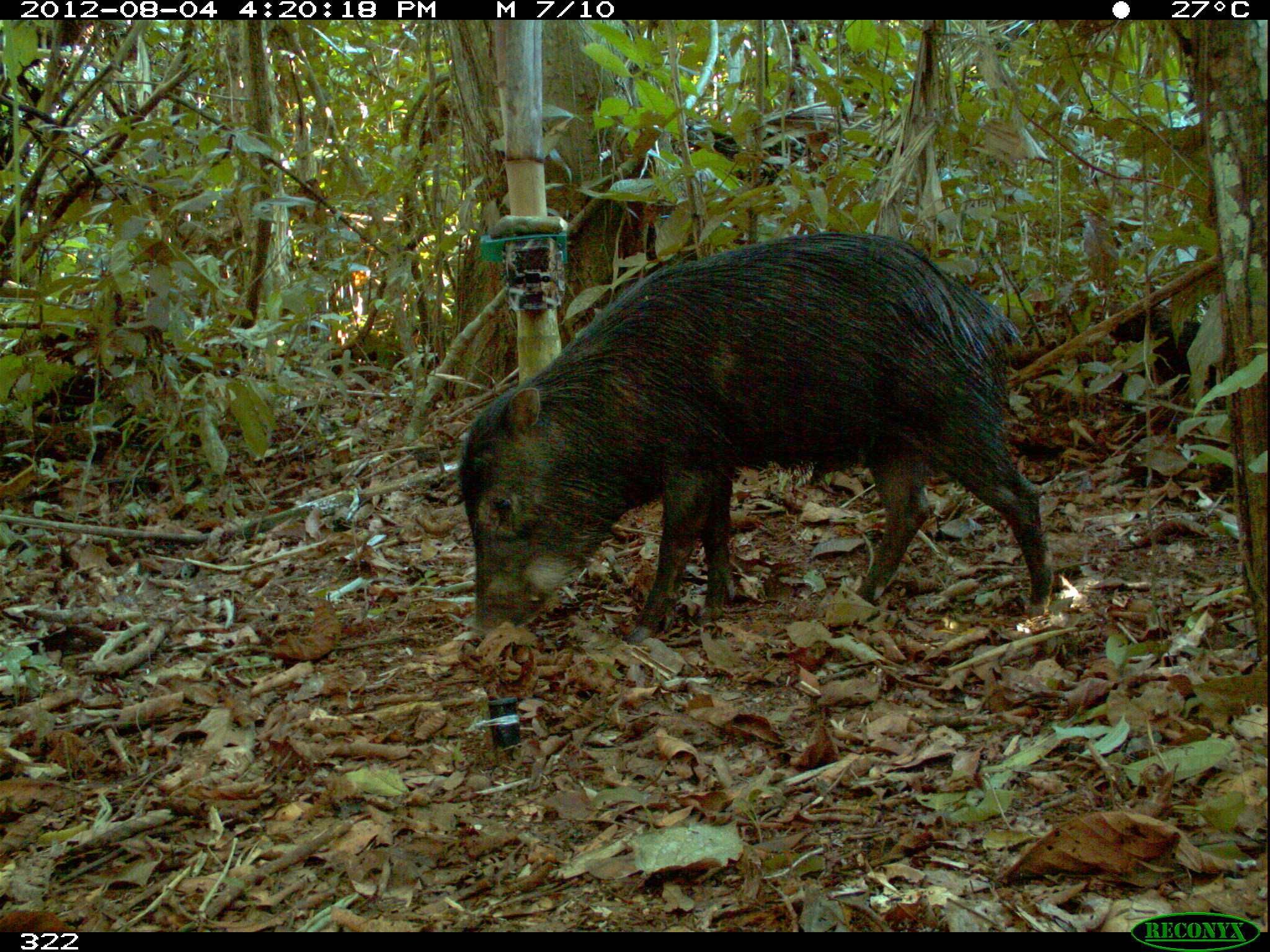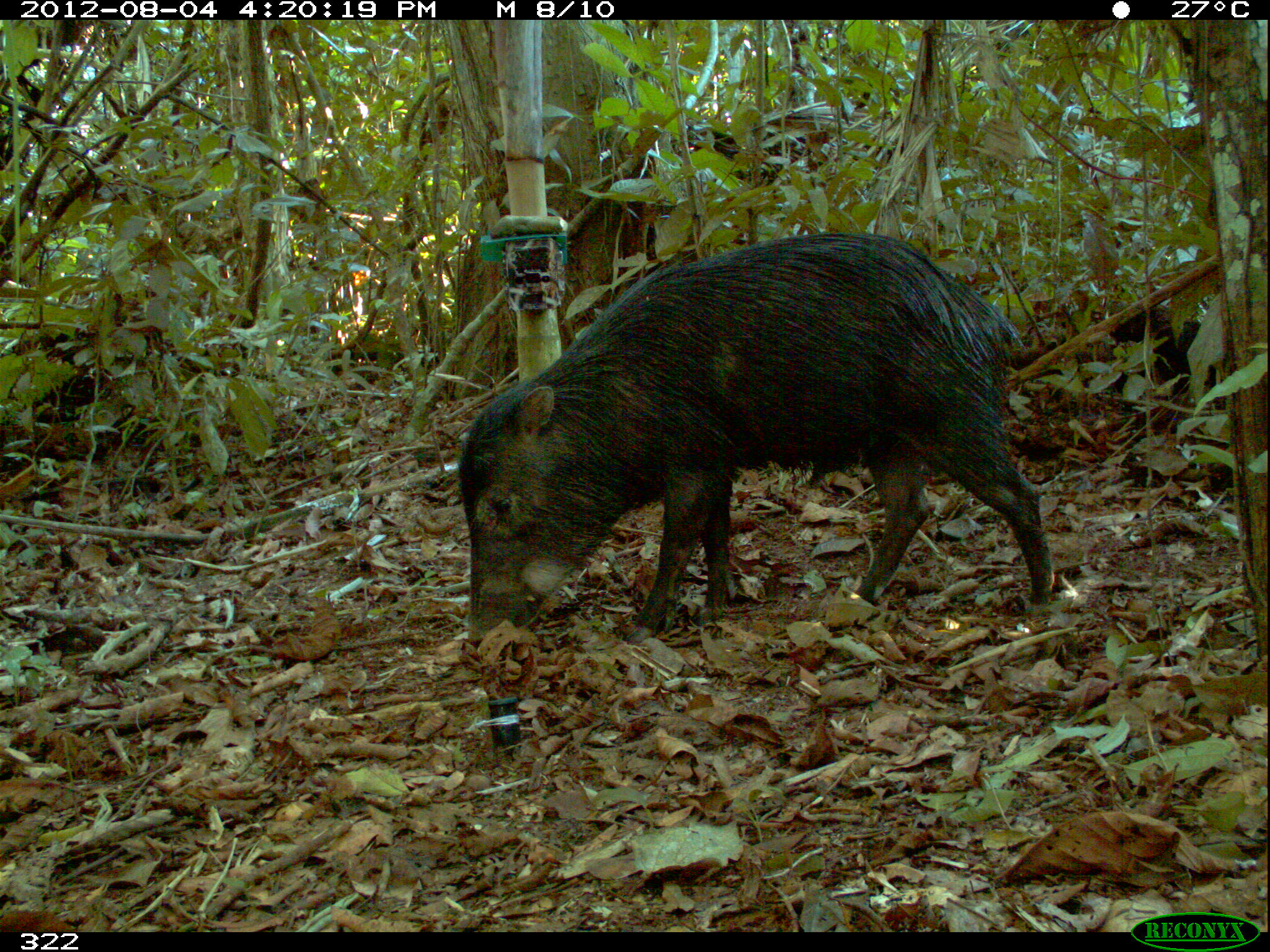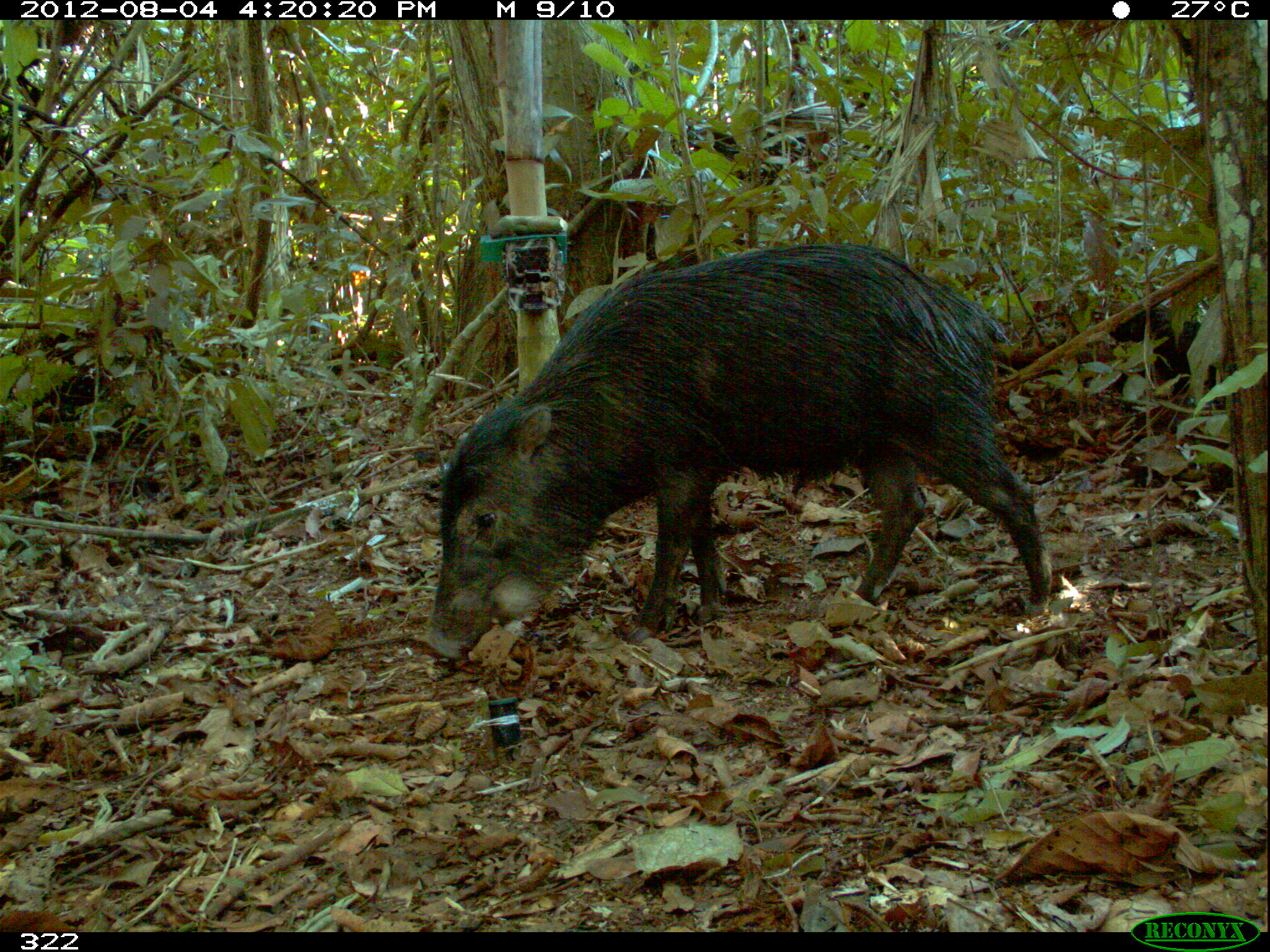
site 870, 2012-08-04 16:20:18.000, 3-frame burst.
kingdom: Animalia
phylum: Chordata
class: Mammalia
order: Artiodactyla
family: Tayassuidae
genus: Tayassu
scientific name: Tayassu pecari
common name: white-lipped peccary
Tayassu pecari (white-lipped peccary).